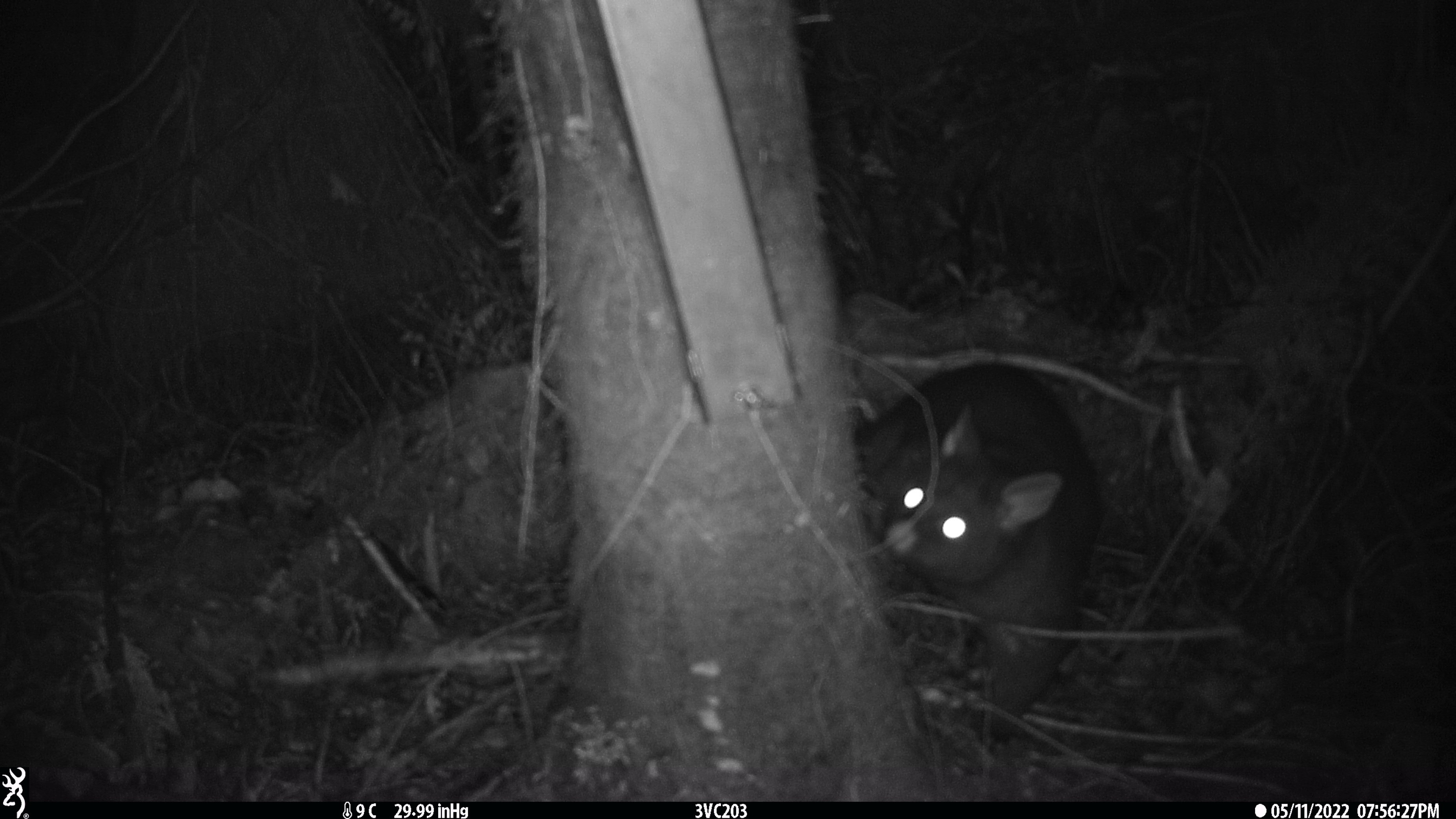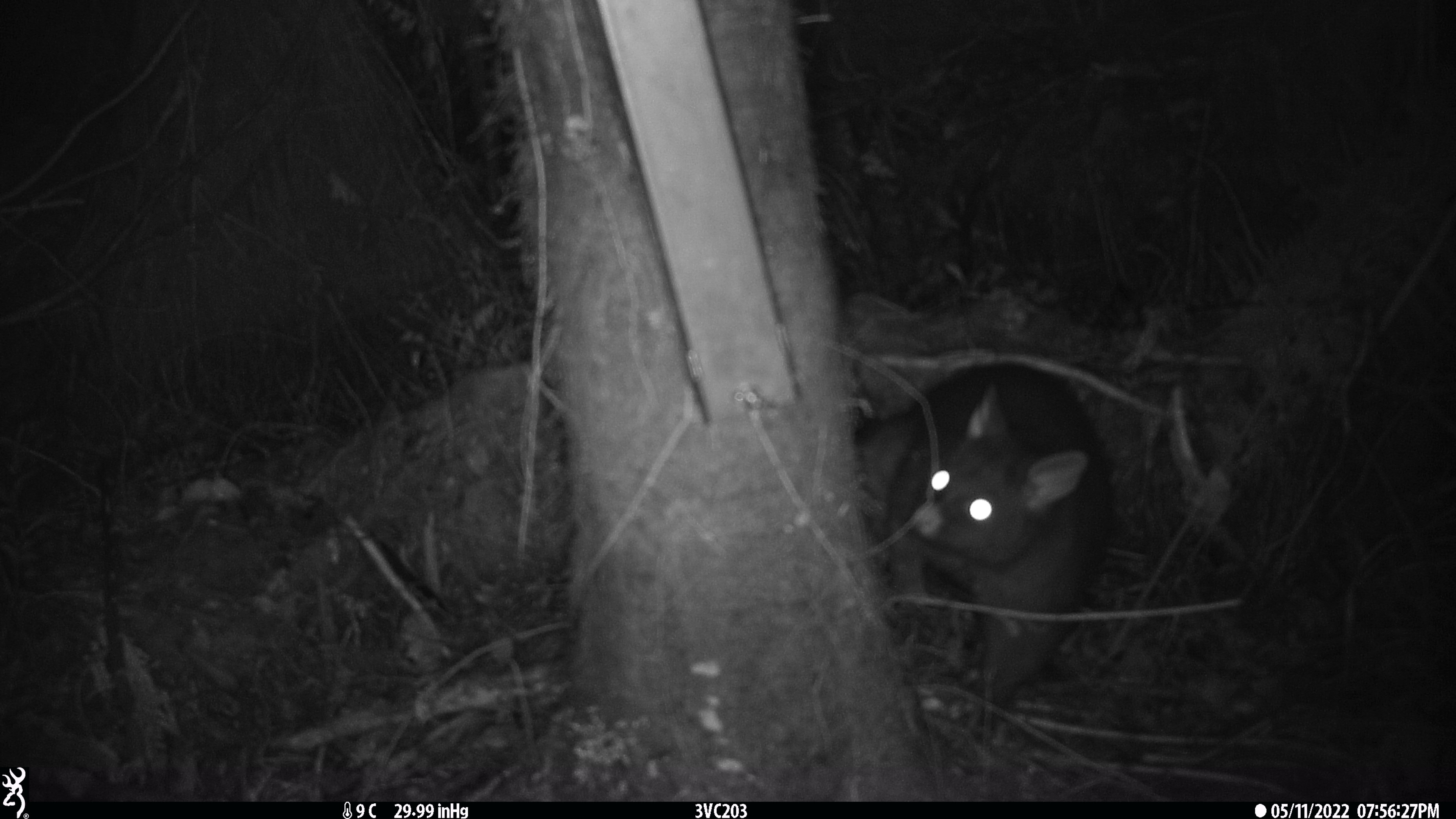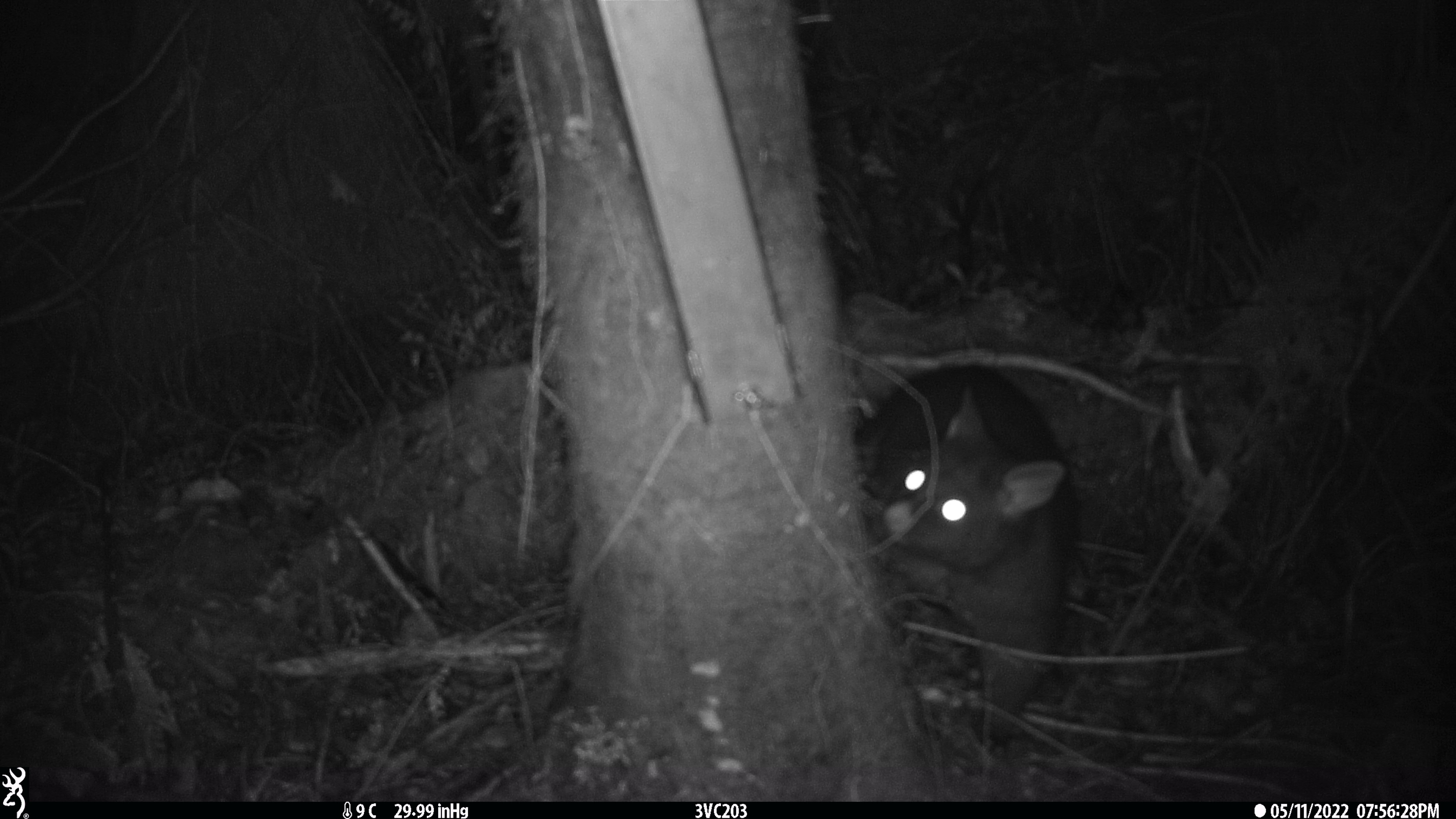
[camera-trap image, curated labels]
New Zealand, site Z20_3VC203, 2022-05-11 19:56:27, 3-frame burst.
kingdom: Animalia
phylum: Chordata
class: Mammalia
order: Diprotodontia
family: Phalangeridae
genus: Trichosurus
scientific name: Trichosurus vulpecula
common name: common brushtail possum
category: possum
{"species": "possum (common brushtail possum) (Trichosurus vulpecula)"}